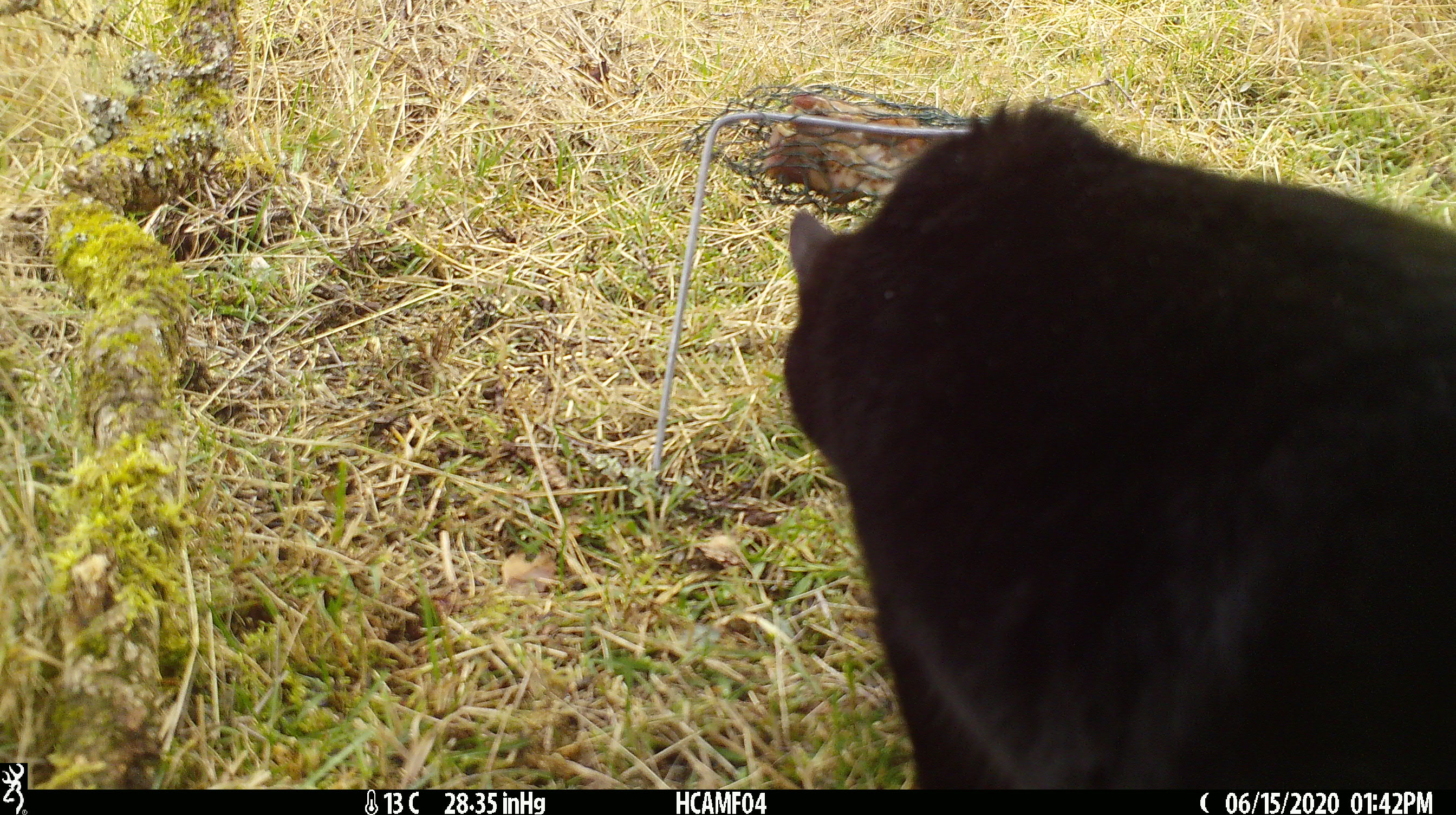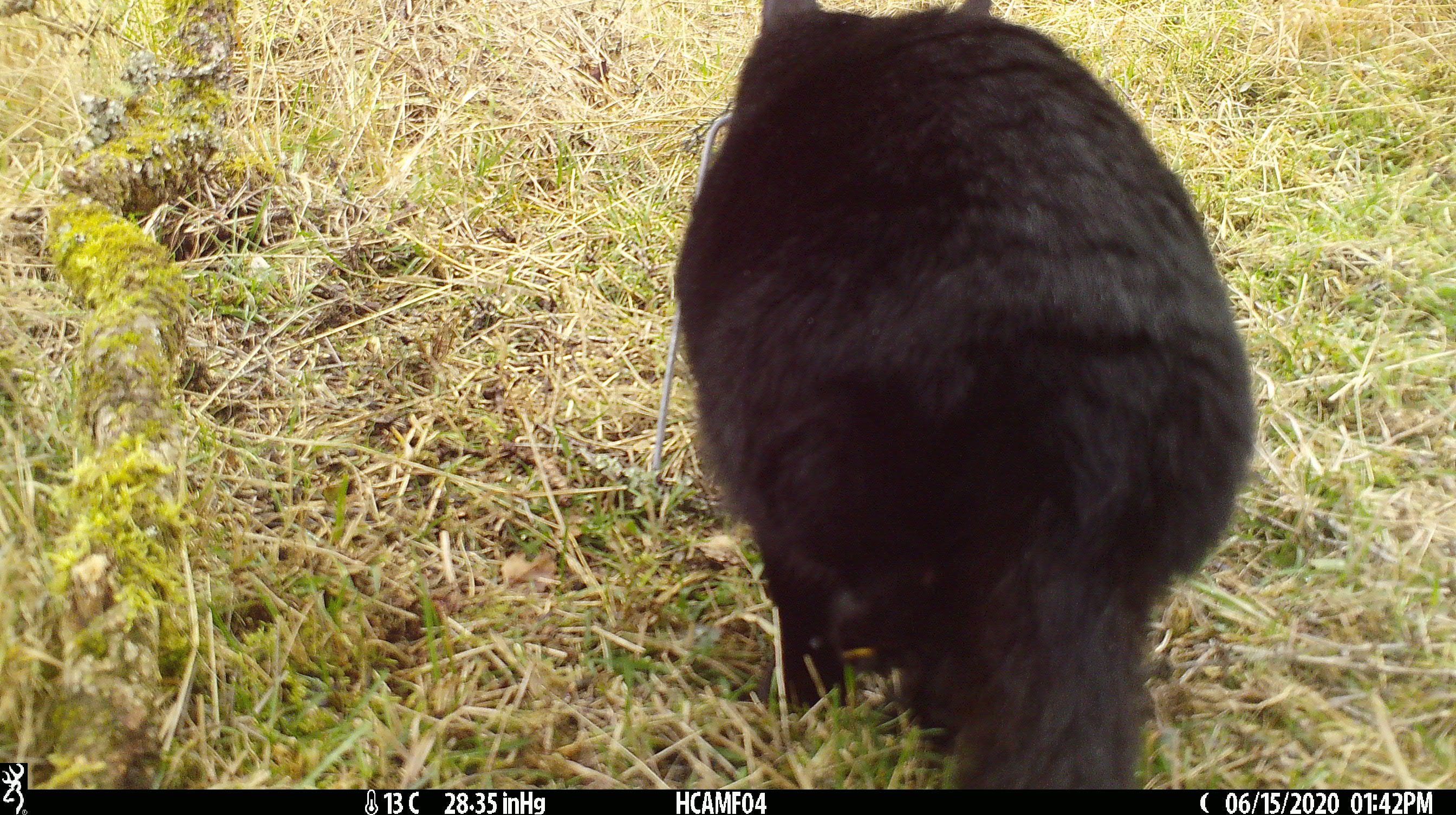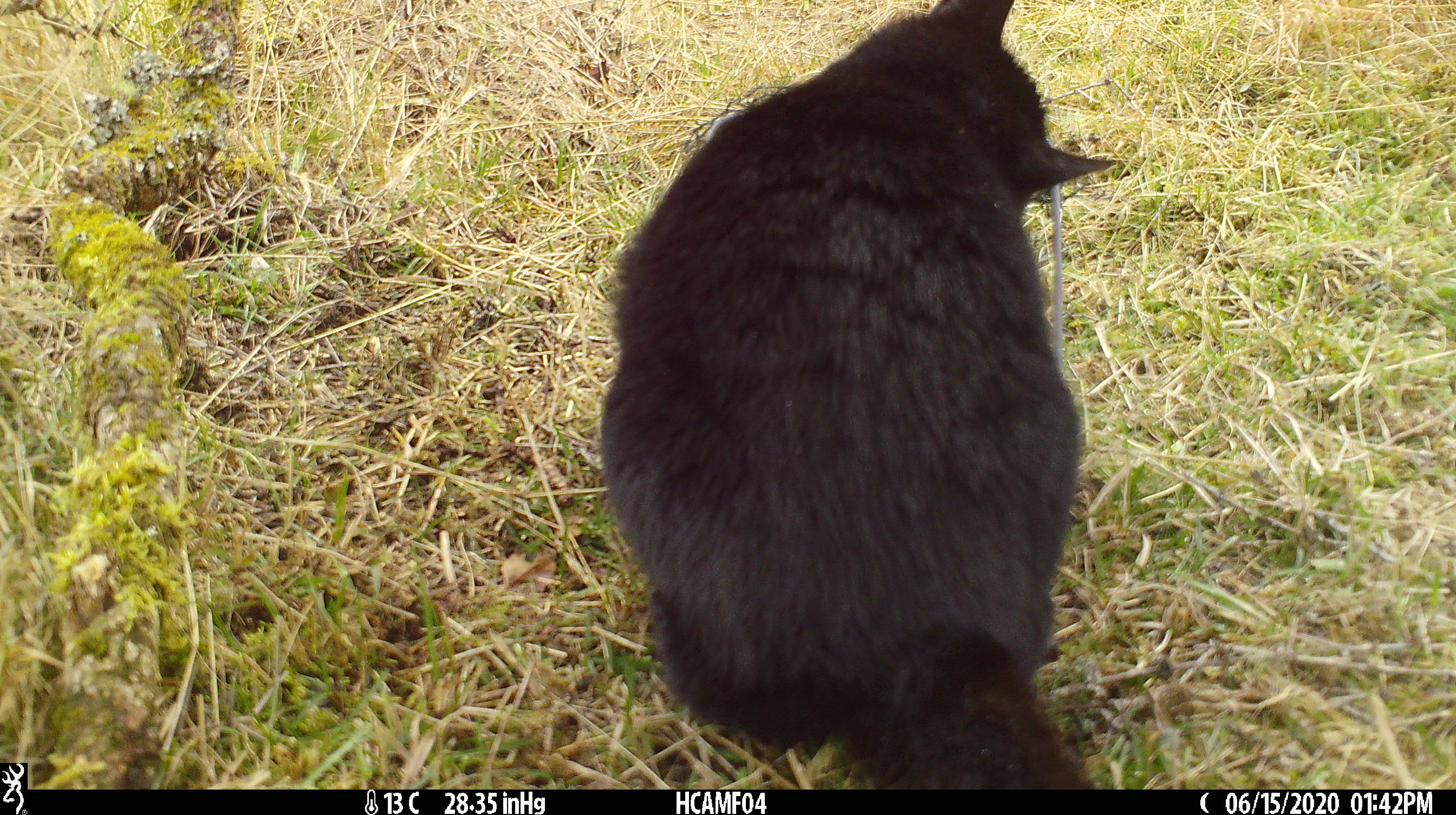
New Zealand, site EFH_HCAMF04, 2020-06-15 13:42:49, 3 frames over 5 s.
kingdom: Animalia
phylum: Chordata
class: Mammalia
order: Carnivora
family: Felidae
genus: Felis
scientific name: Felis catus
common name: domestic cat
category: cat